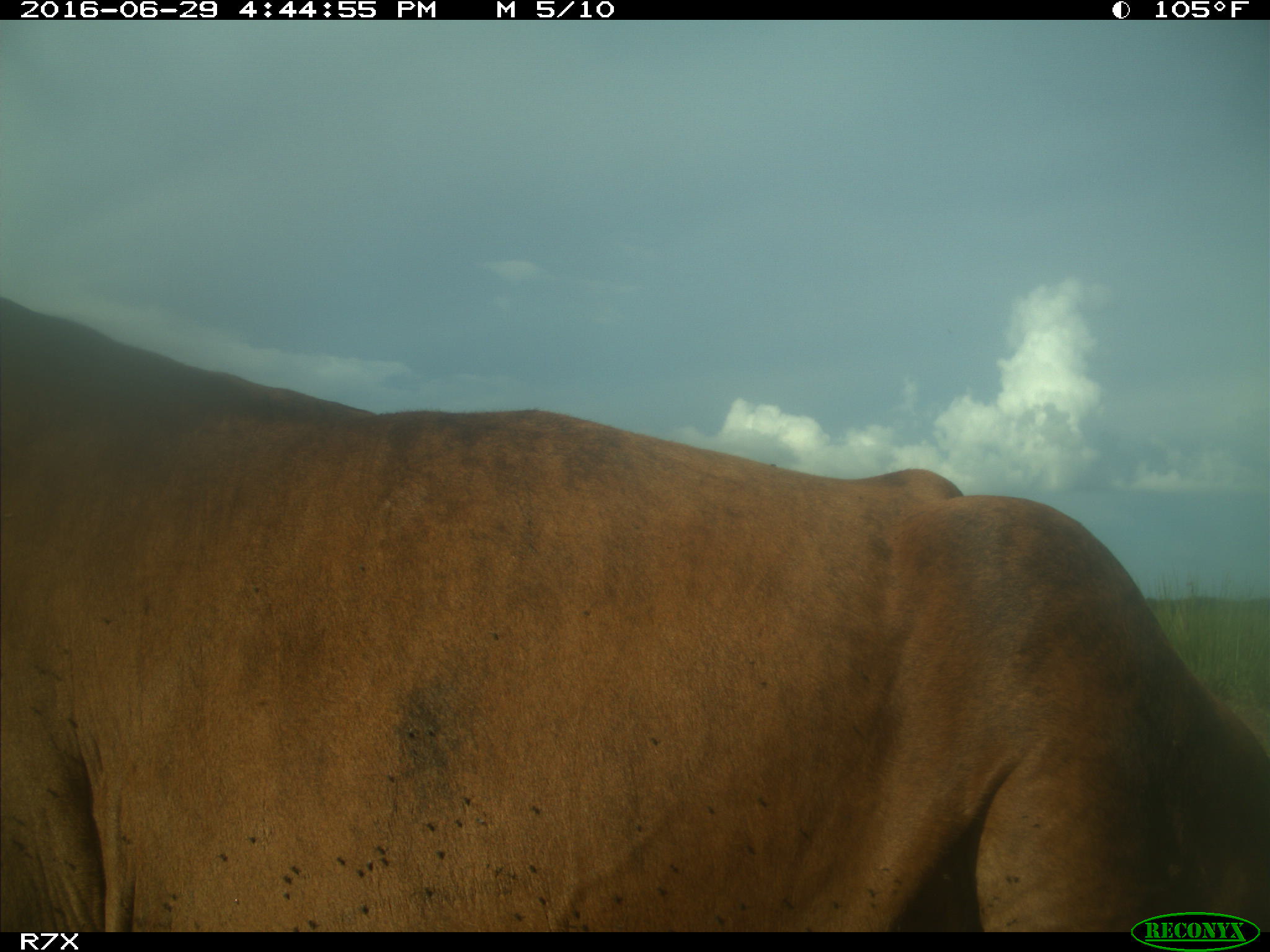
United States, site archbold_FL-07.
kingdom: Animalia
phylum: Chordata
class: Mammalia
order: Artiodactyla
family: Bovidae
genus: Bos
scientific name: Bos taurus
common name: domestic cow